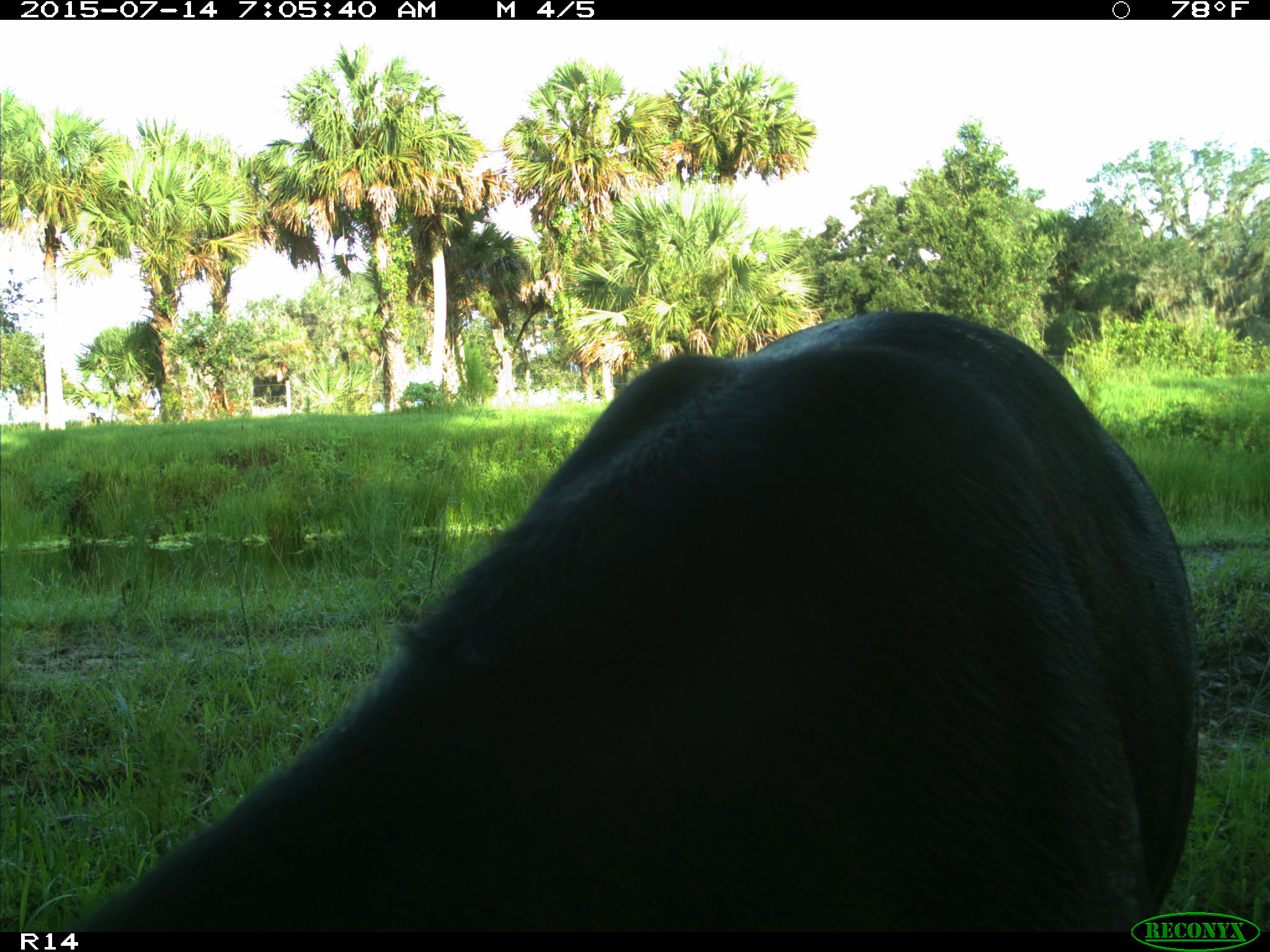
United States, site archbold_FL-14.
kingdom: Animalia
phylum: Chordata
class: Mammalia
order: Artiodactyla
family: Bovidae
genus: Bos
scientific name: Bos taurus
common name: domestic cow